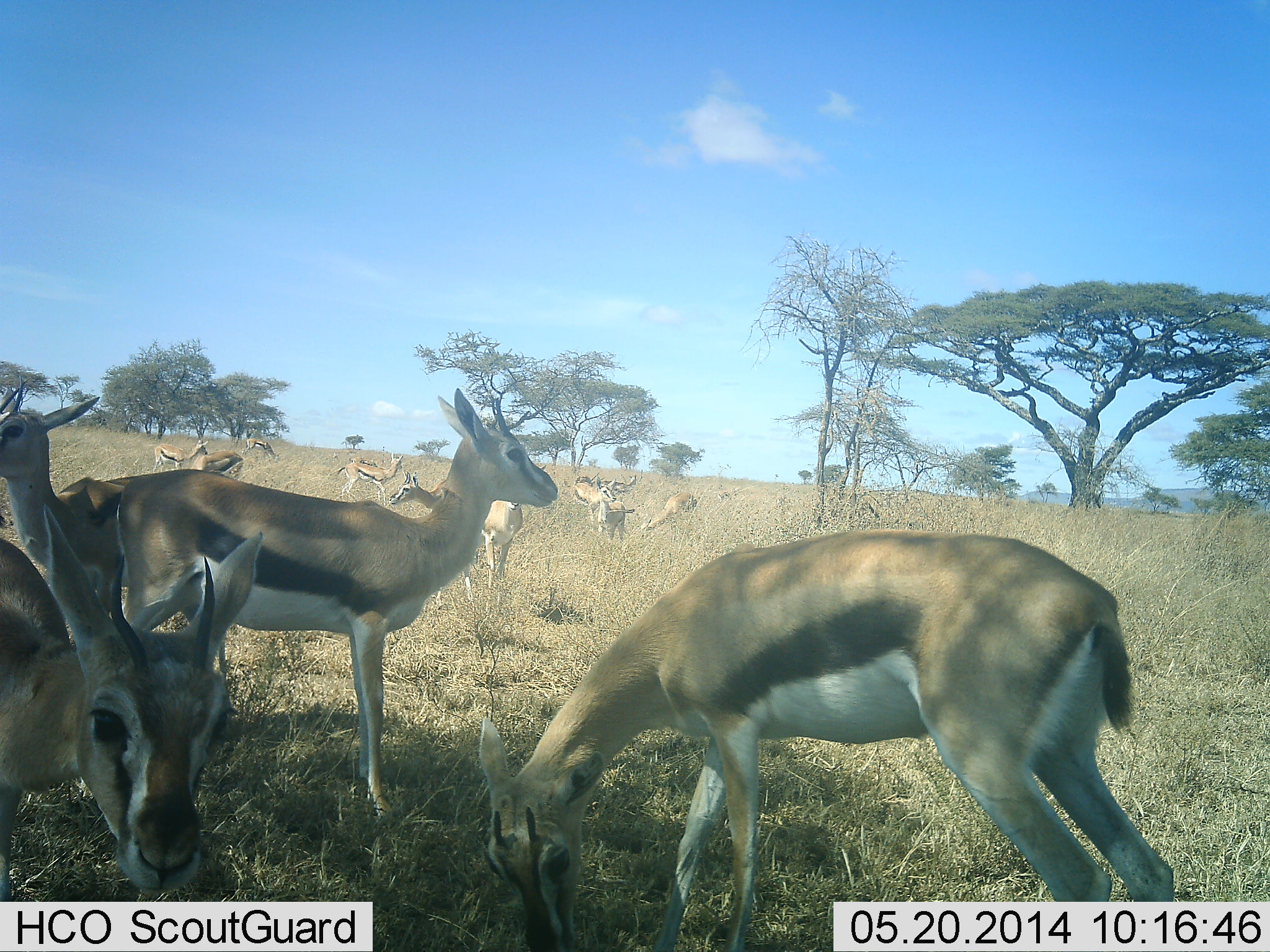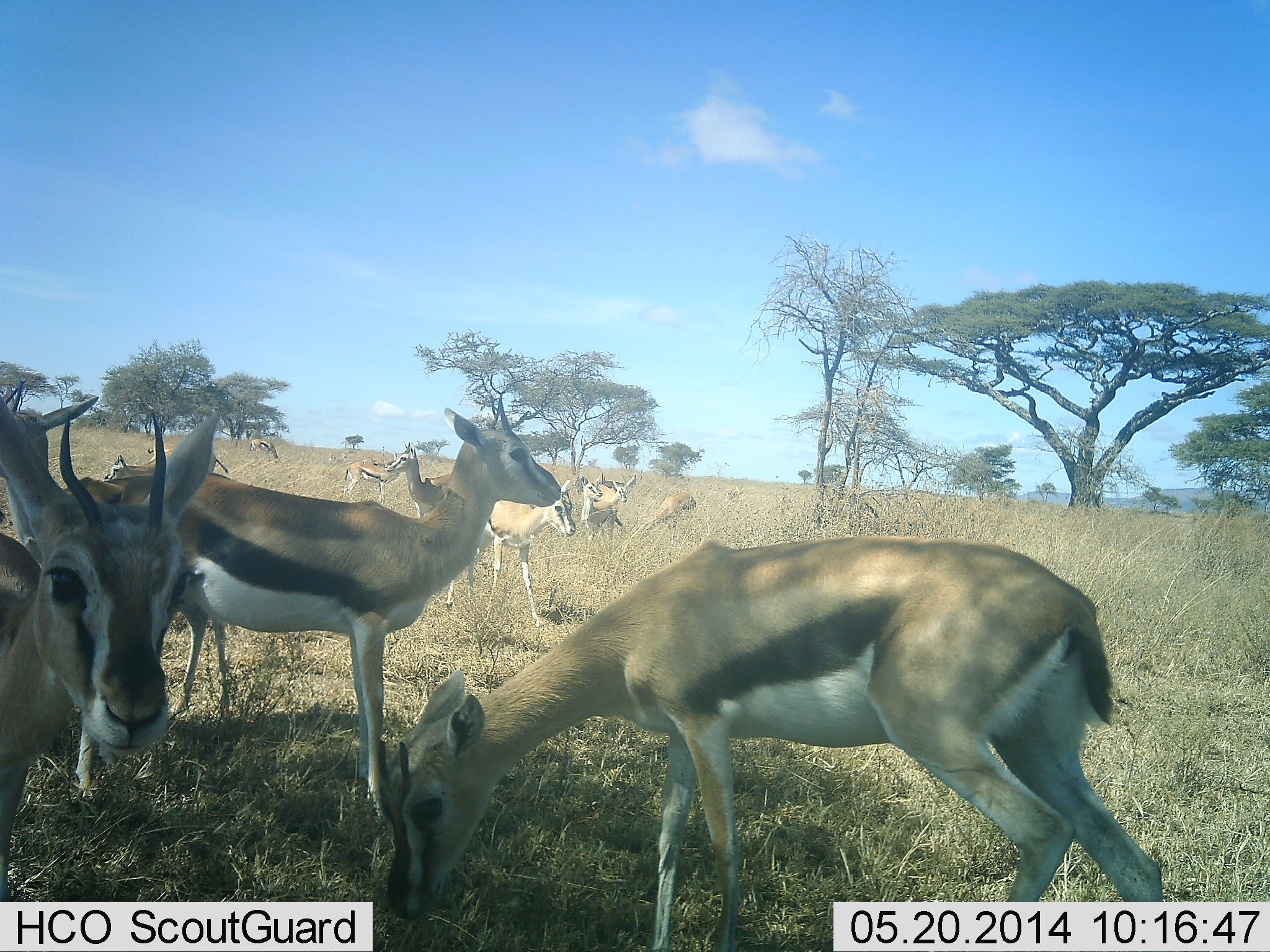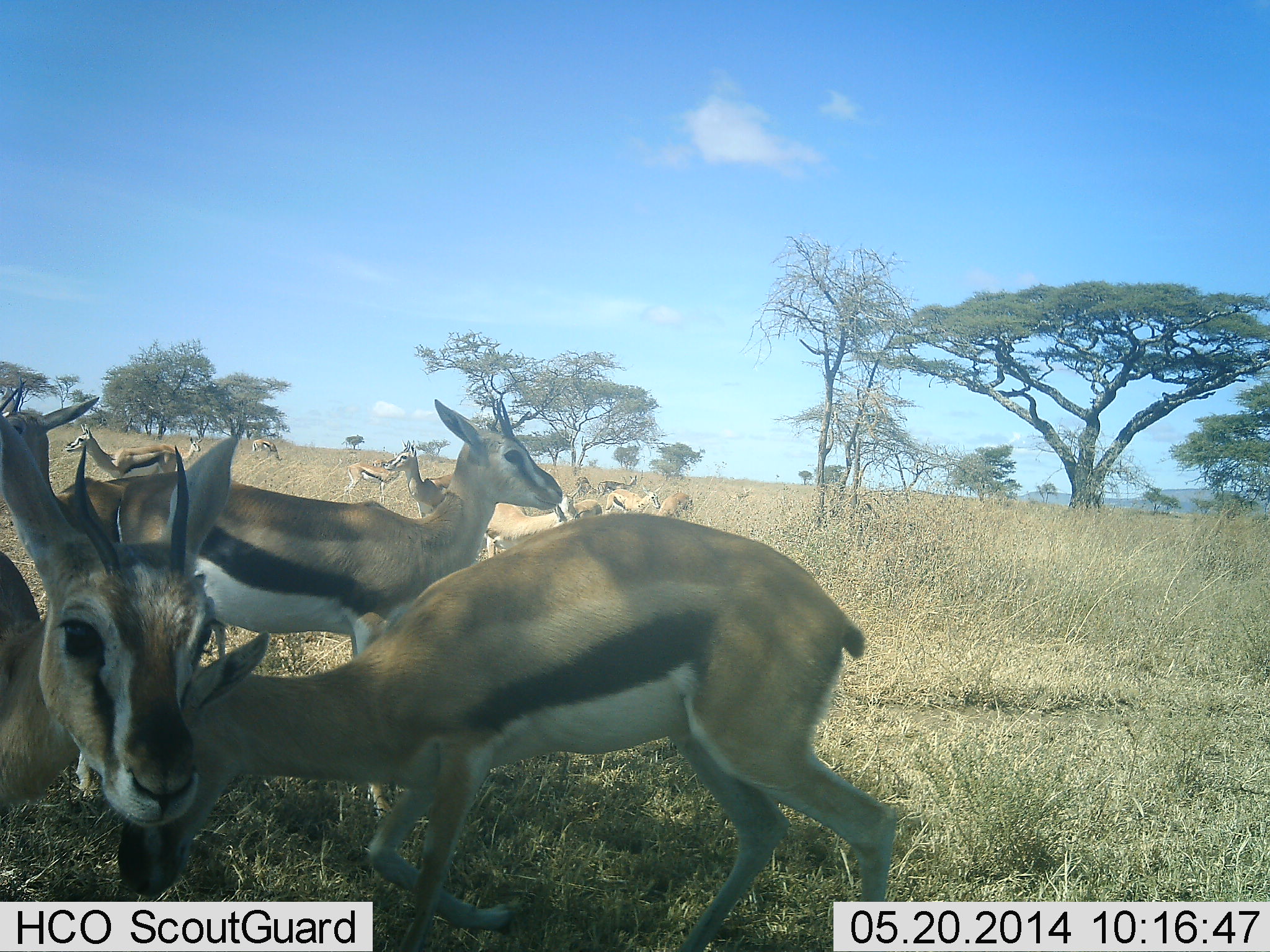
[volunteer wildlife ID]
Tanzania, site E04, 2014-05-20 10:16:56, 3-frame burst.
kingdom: Animalia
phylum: Chordata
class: Mammalia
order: Artiodactyla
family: Bovidae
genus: Eudorcas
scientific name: Eudorcas thomsonii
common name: thomson's gazelle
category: gazellethomsons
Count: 11-50.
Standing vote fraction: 80%.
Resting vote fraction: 0%.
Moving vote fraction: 40%.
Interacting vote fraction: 10%.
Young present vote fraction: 20%.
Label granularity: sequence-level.